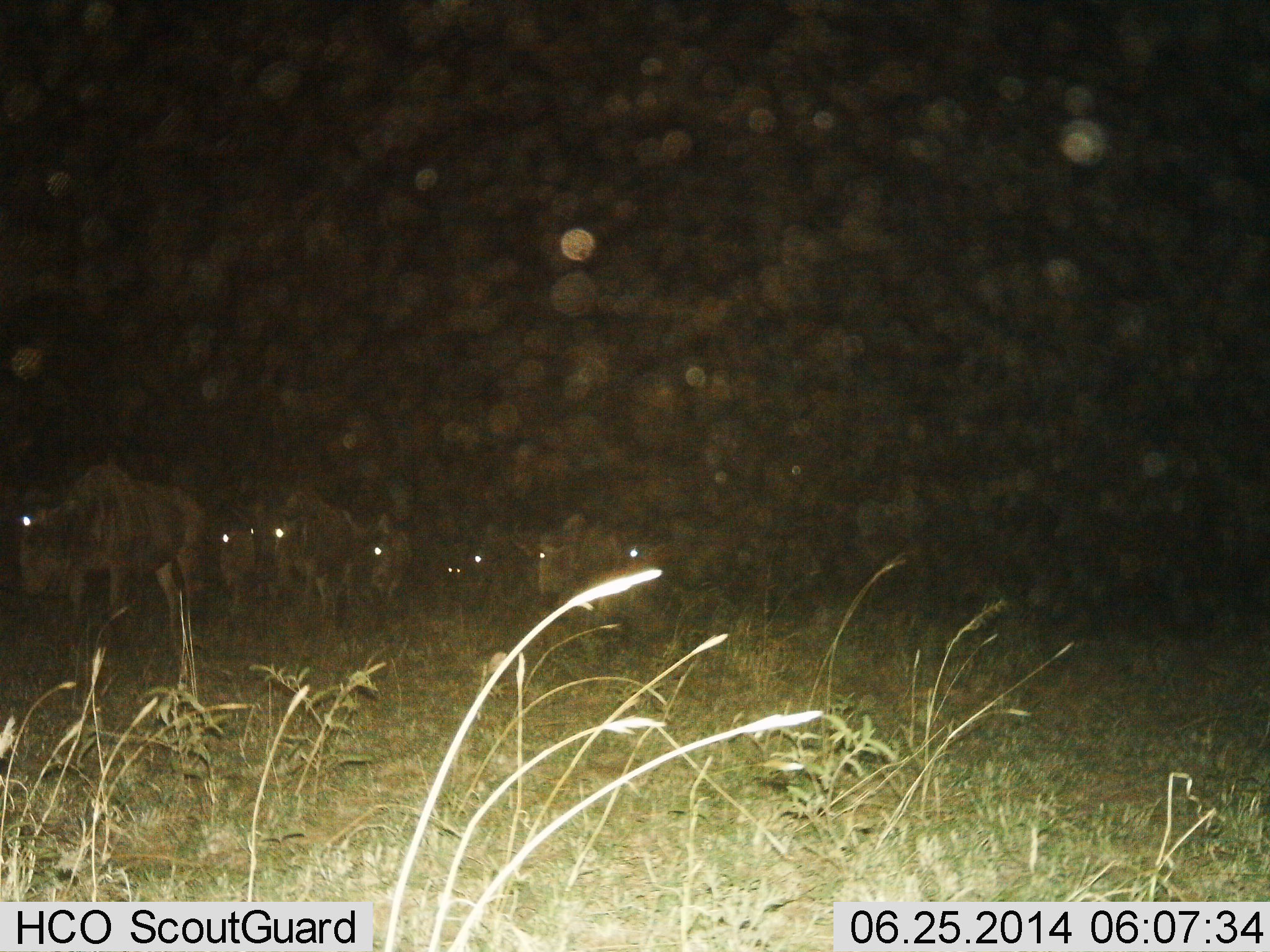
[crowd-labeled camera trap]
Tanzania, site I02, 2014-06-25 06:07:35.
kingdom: Animalia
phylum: Chordata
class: Mammalia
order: Artiodactyla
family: Bovidae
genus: Connochaetes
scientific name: Connochaetes taurinus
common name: blue wildebeest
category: wildebeest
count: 8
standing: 27%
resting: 0%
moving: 82%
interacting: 0%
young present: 0%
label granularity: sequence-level